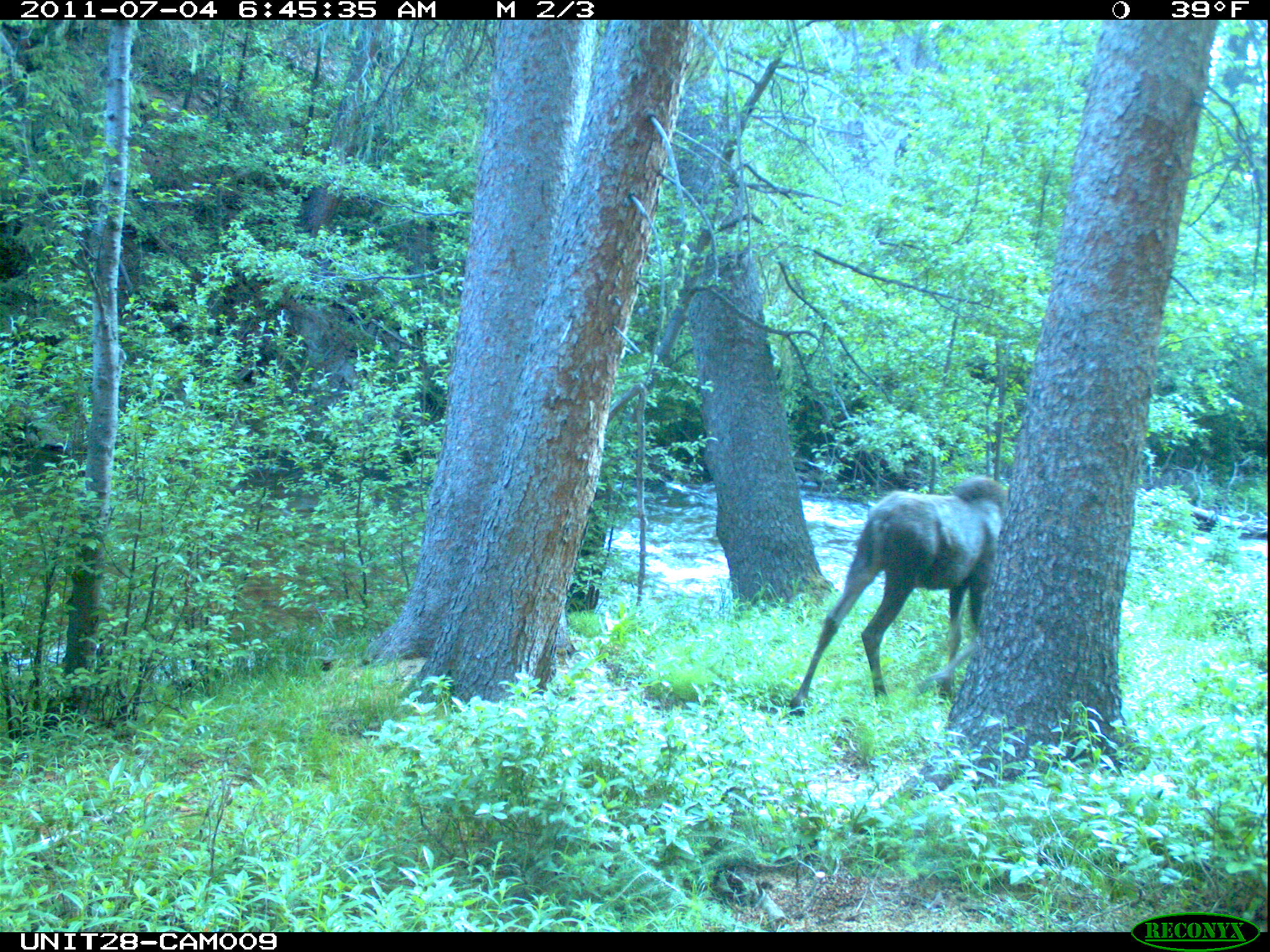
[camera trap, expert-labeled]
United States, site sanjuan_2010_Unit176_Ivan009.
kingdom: Animalia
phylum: Chordata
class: Mammalia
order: Artiodactyla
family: Cervidae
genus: Alces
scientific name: Alces alces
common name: moose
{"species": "Alces alces (moose)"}